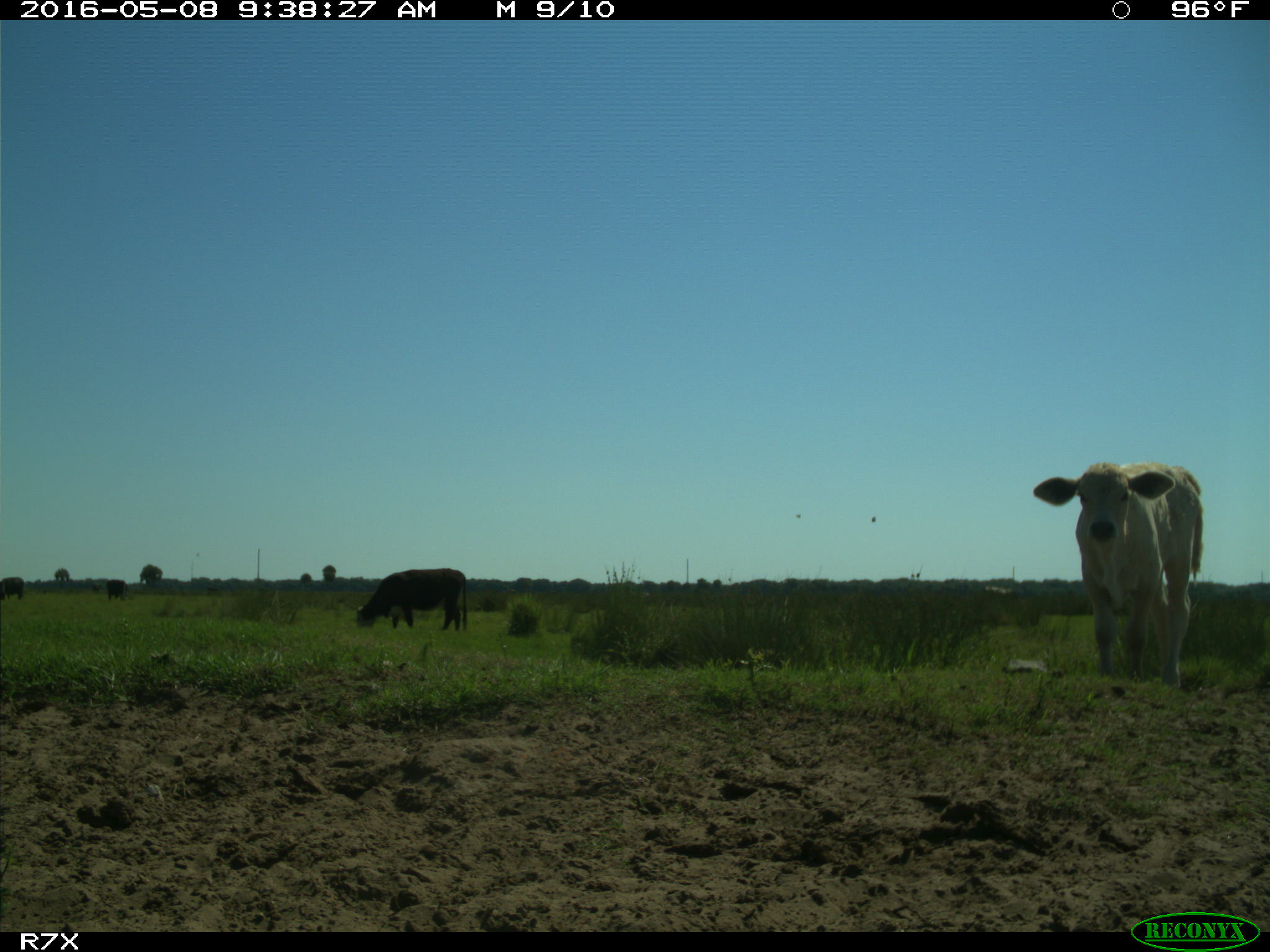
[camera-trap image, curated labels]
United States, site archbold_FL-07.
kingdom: Animalia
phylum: Chordata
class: Mammalia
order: Artiodactyla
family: Bovidae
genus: Bos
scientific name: Bos taurus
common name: domestic cow